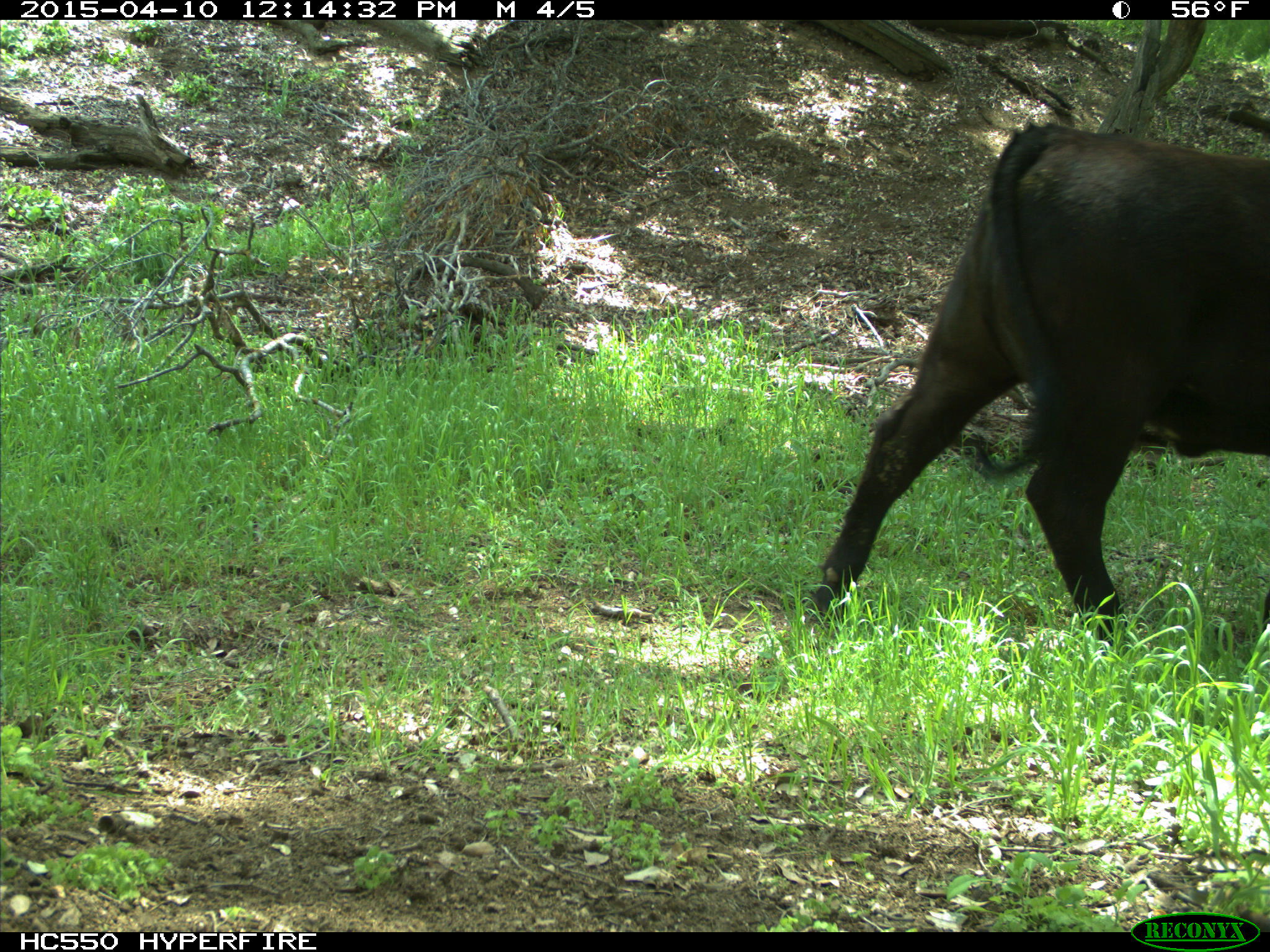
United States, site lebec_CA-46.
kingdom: Animalia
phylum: Chordata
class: Mammalia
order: Artiodactyla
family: Bovidae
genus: Bos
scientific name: Bos taurus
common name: domestic cow